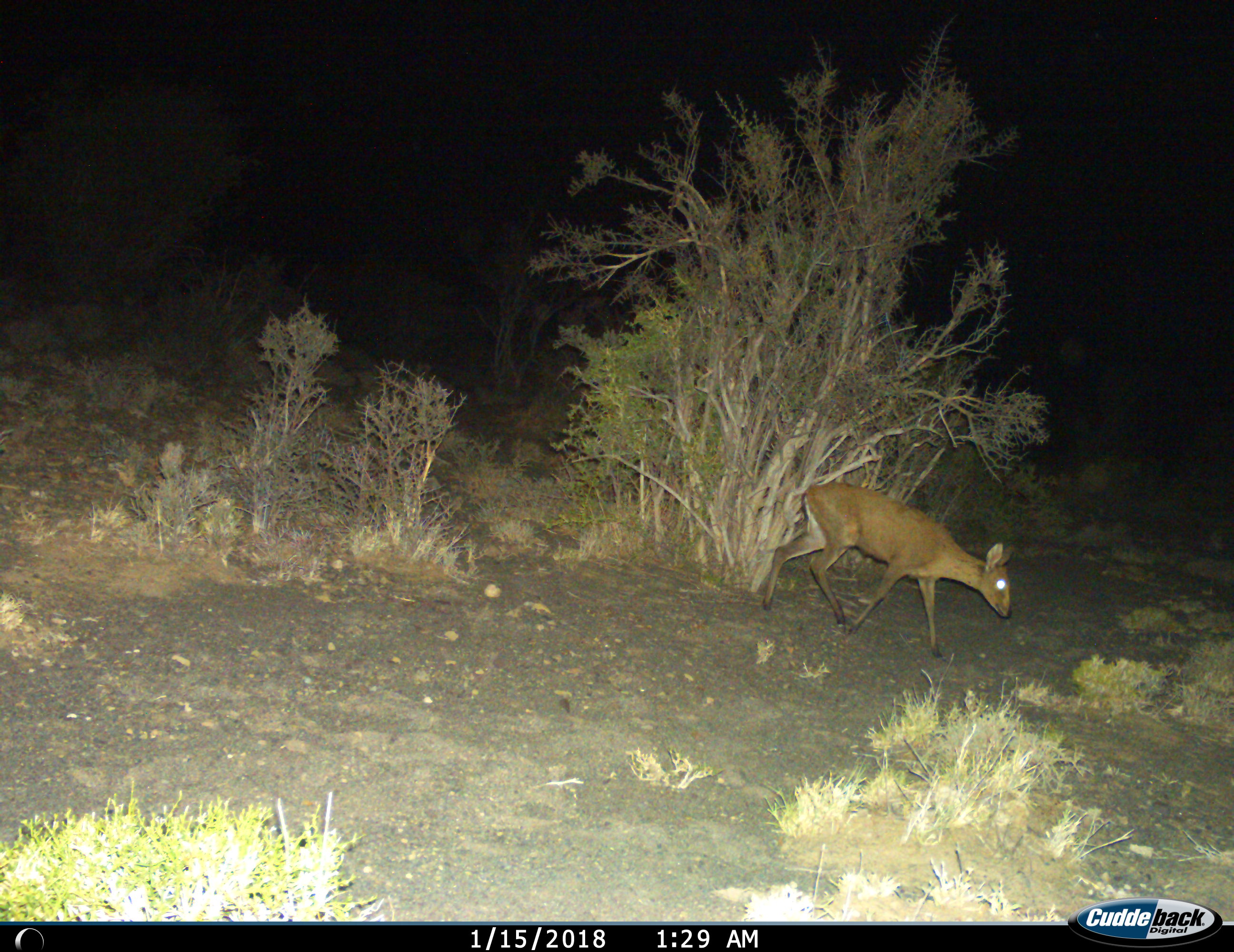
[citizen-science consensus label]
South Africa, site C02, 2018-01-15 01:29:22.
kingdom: Animalia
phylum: Chordata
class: Mammalia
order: Artiodactyla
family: Bovidae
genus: Cephalophus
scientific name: Cephalophus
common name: duiker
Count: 1.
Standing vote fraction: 11%.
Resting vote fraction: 0%.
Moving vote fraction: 89%.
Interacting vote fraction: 0%.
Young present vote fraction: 0%.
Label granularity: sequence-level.